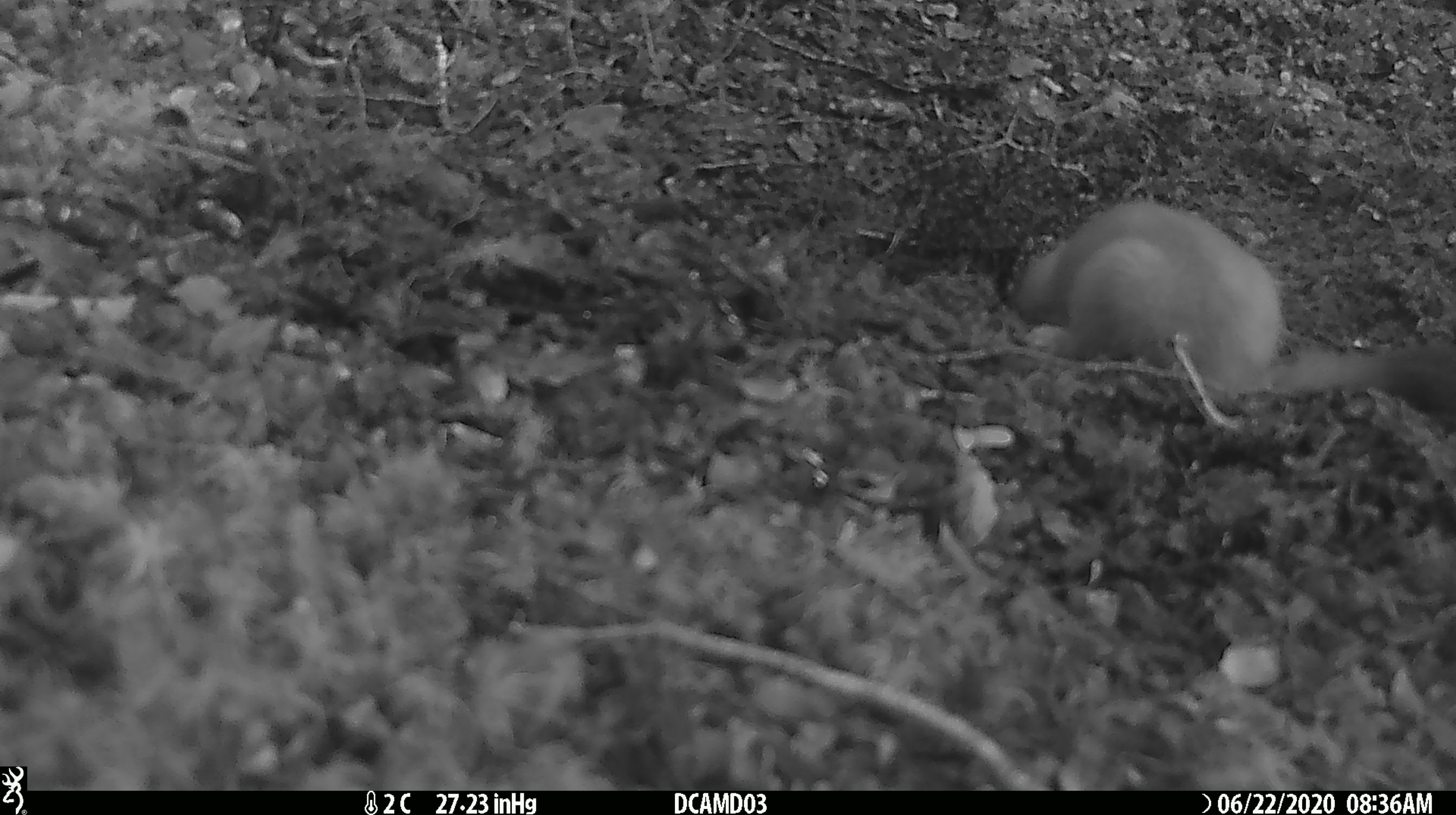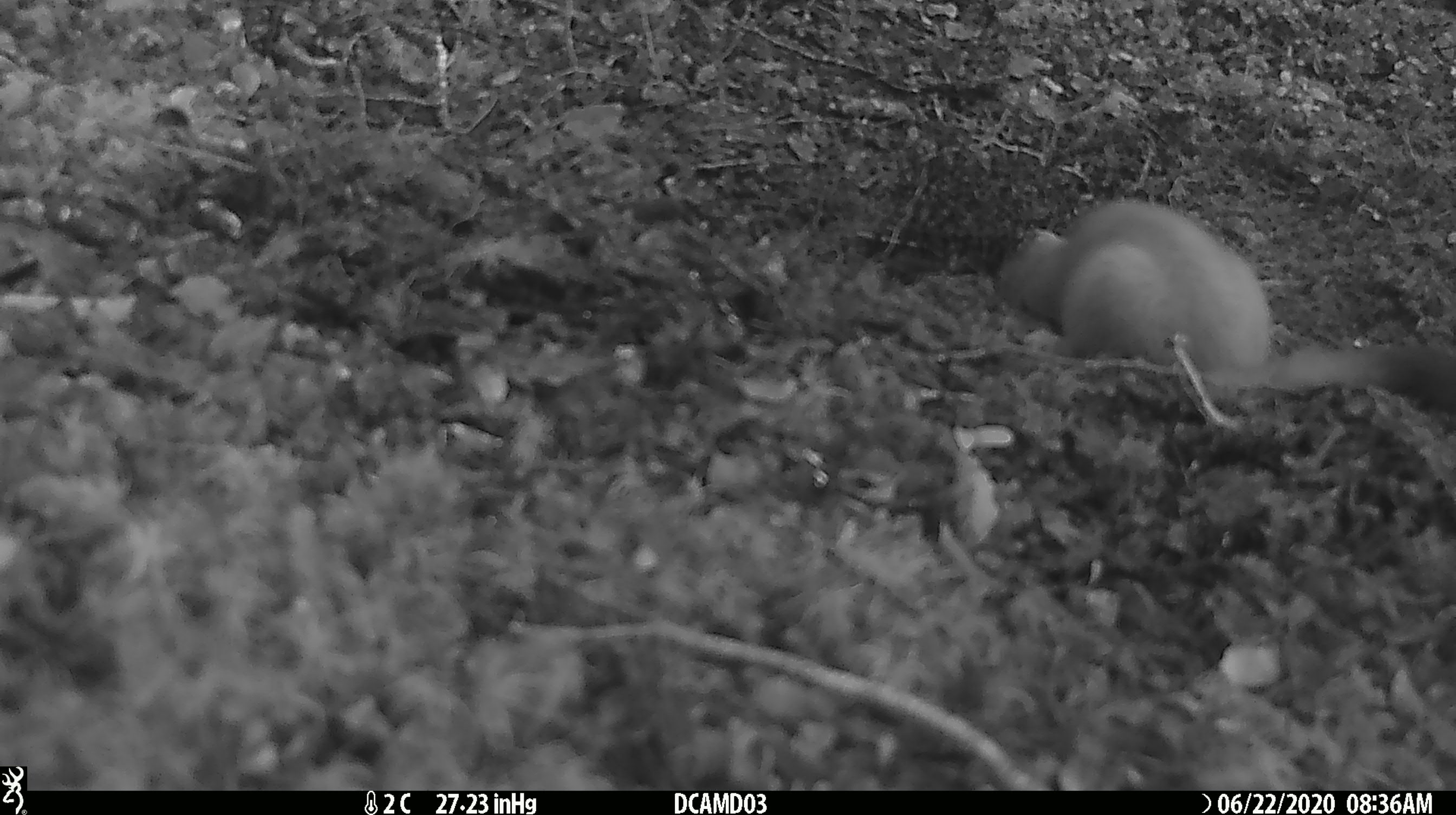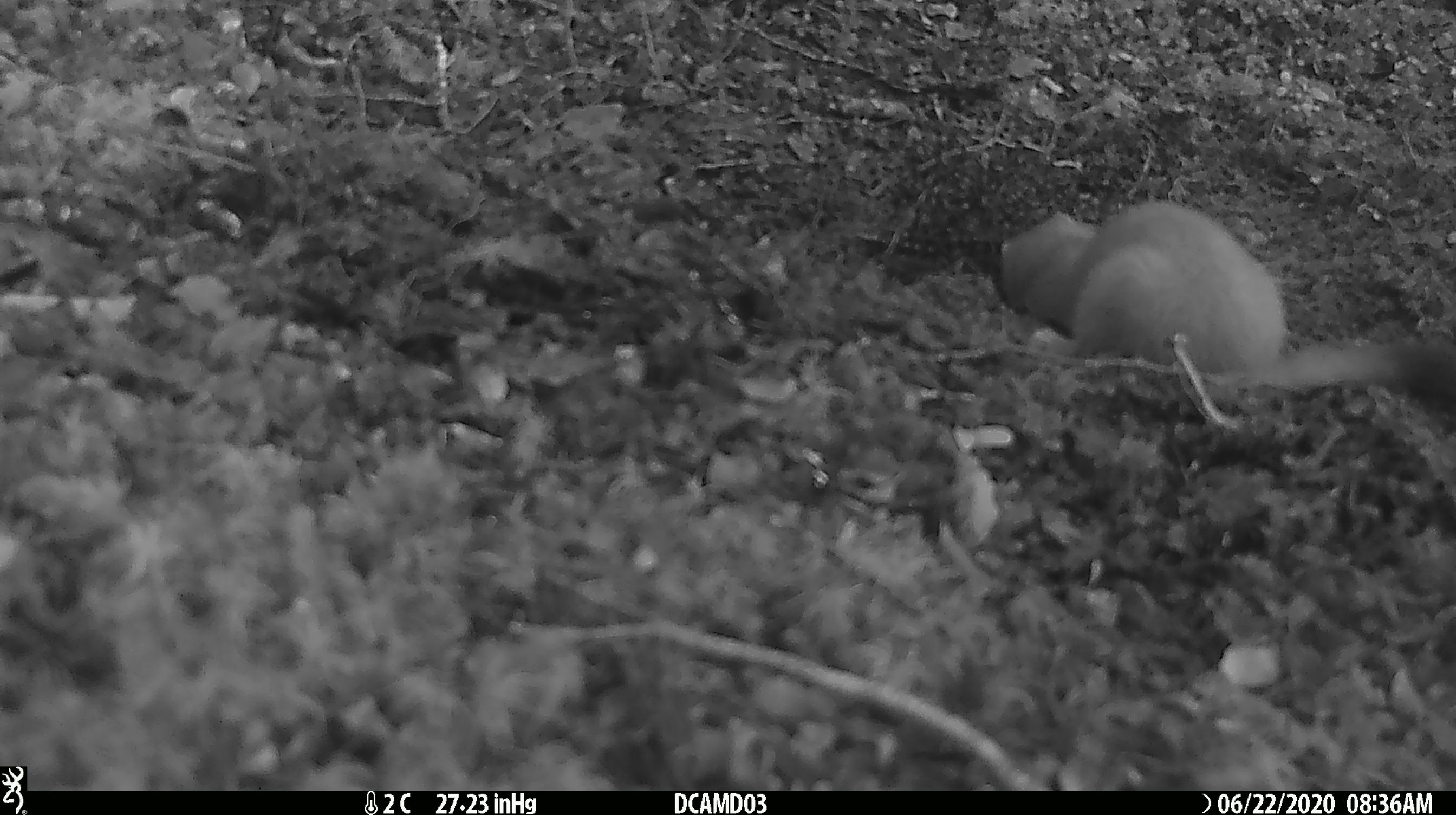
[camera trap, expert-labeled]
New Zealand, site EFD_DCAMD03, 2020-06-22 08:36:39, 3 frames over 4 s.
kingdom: Animalia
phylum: Chordata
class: Mammalia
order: Carnivora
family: Mustelidae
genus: Mustela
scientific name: Mustela erminea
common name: stoat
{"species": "stoat (Mustela erminea)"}